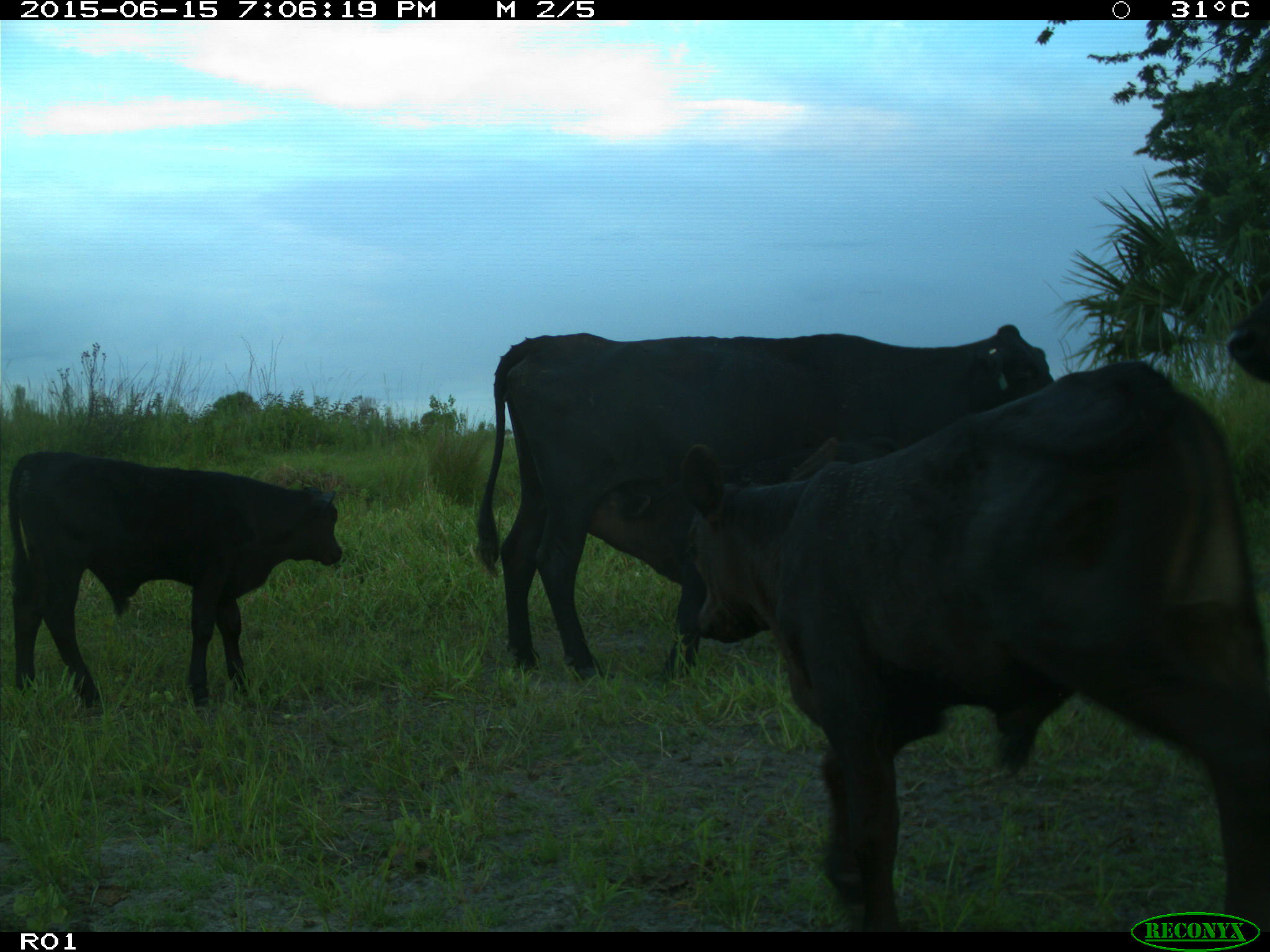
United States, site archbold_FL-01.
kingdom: Animalia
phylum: Chordata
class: Mammalia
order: Artiodactyla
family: Bovidae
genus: Bos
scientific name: Bos taurus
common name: domestic cow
Bos taurus (domestic cow).